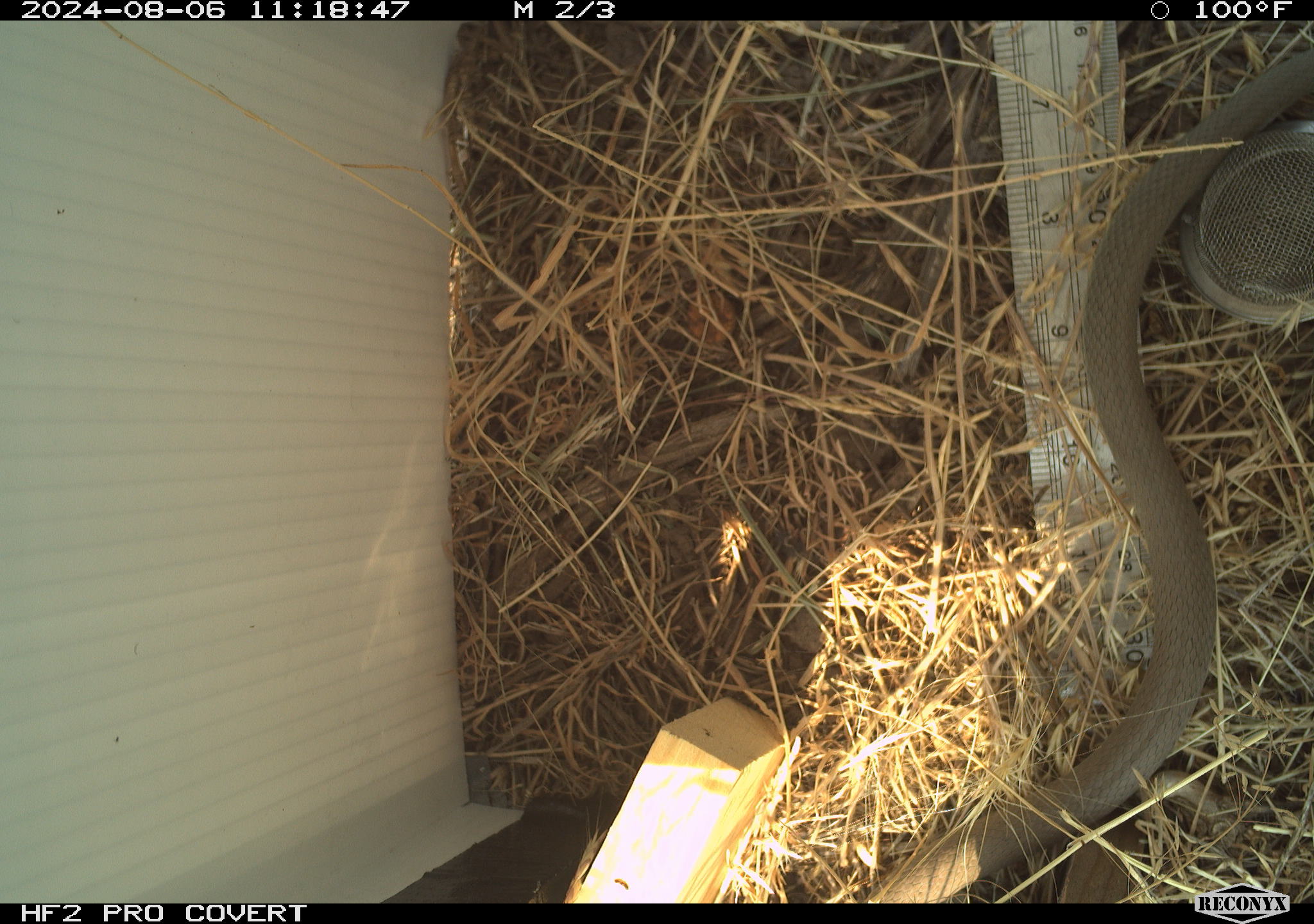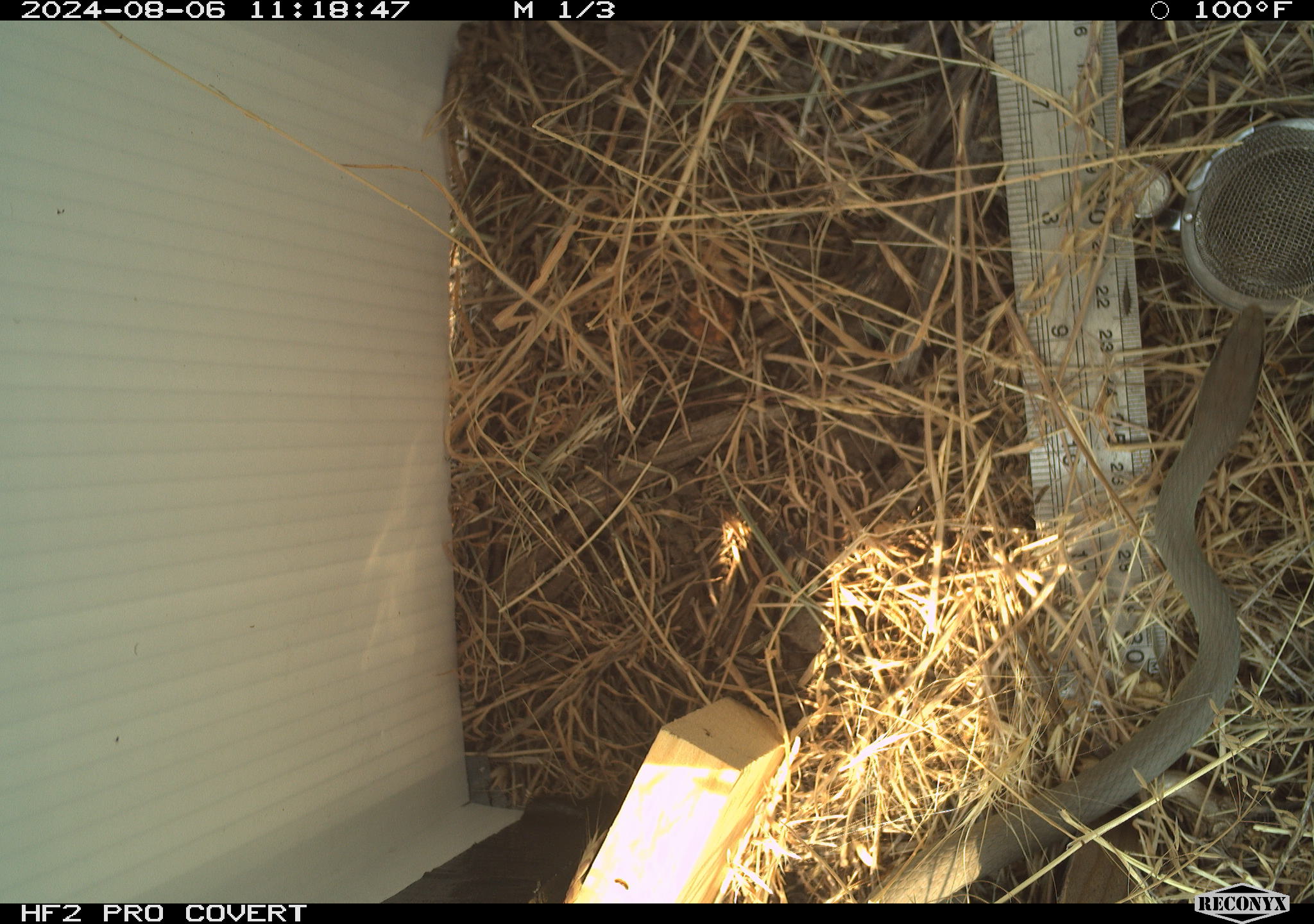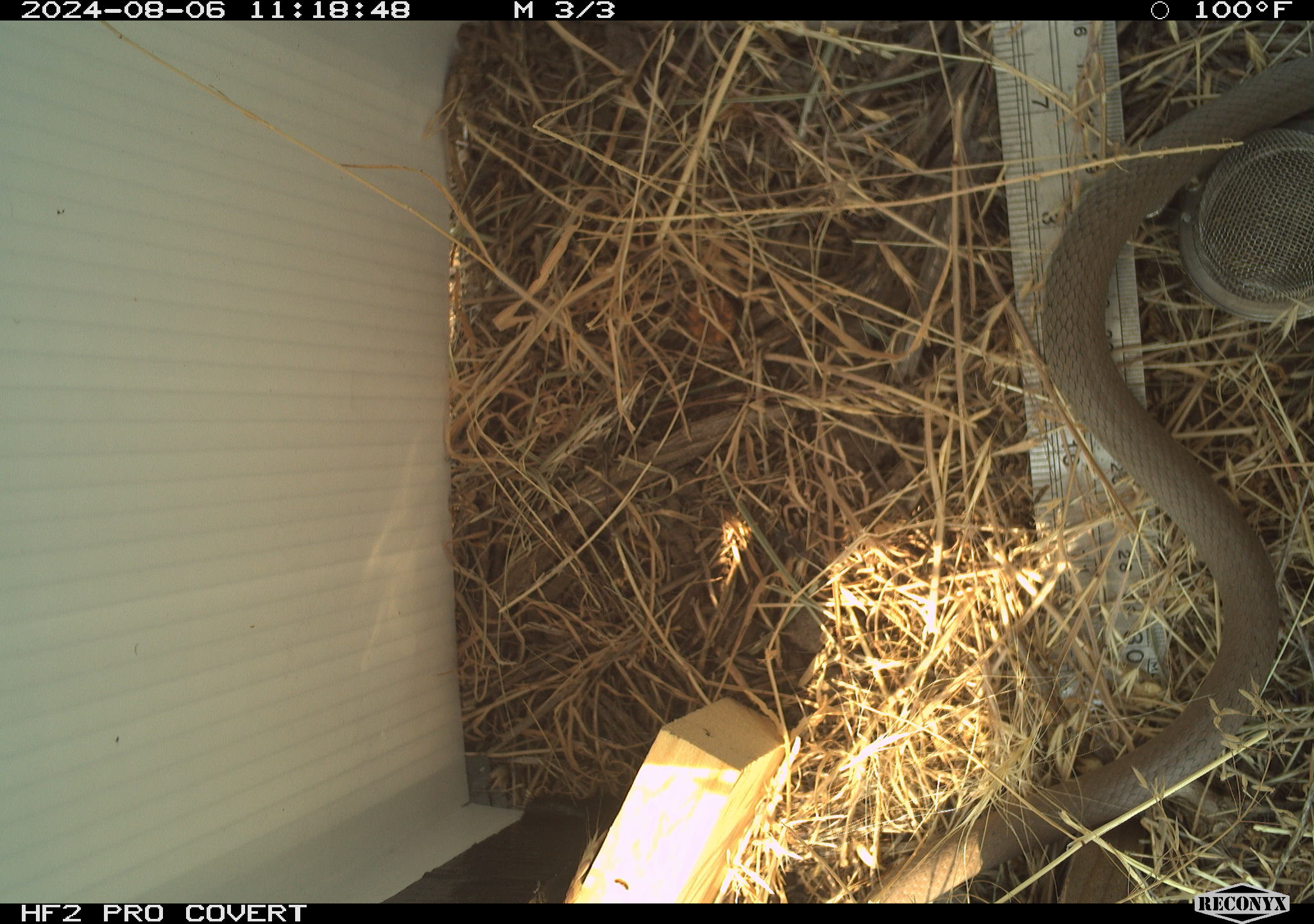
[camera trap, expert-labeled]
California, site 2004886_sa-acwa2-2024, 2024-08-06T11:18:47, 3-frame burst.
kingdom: Animalia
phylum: Chordata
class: Reptilia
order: Squamata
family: Colubridae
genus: Coluber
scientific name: Coluber constrictor mormon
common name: western yellow-bellied racer